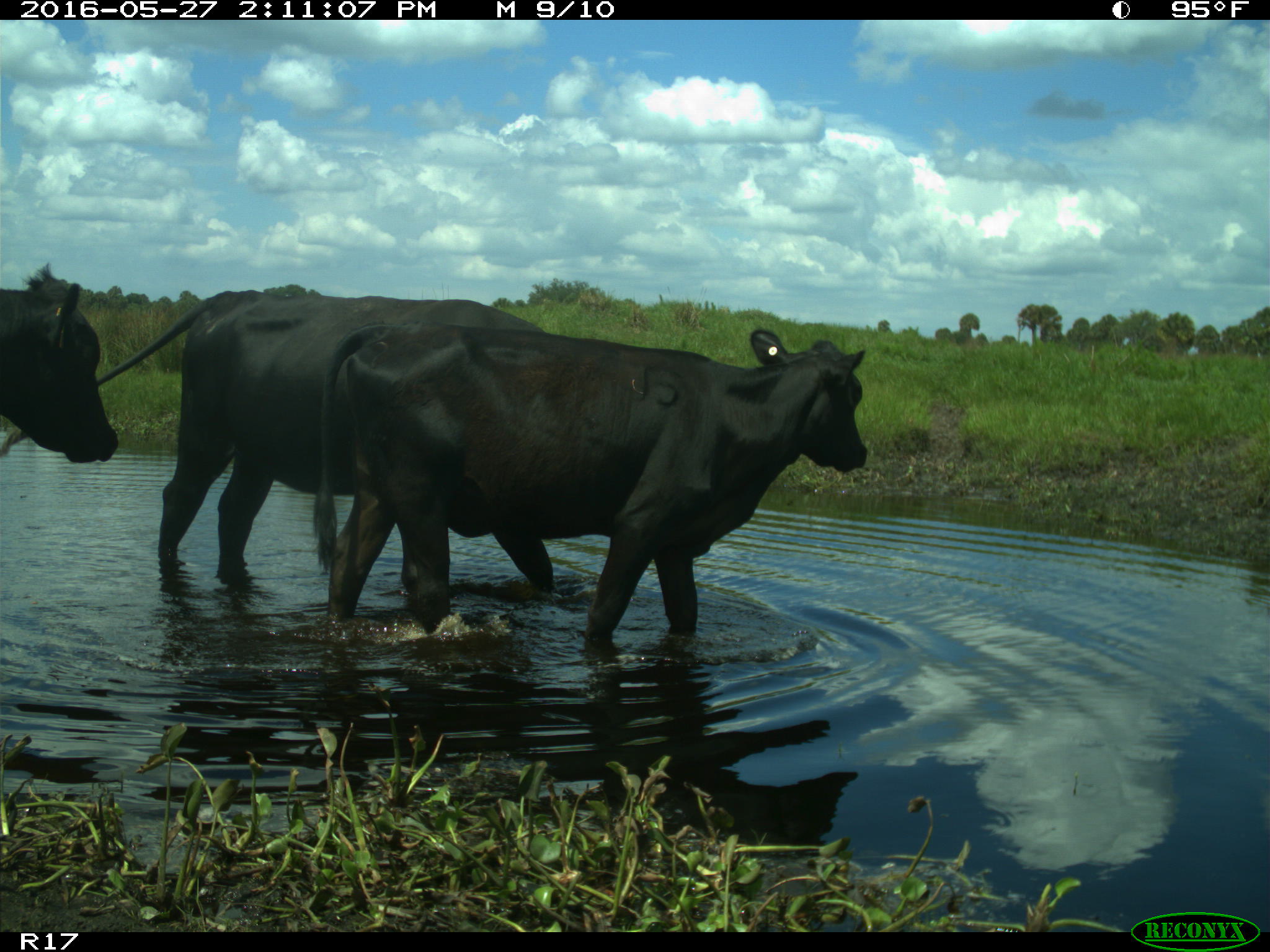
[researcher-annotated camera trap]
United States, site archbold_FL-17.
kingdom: Animalia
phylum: Chordata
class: Mammalia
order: Artiodactyla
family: Bovidae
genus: Bos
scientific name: Bos taurus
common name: domestic cow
Bos taurus (domestic cow).